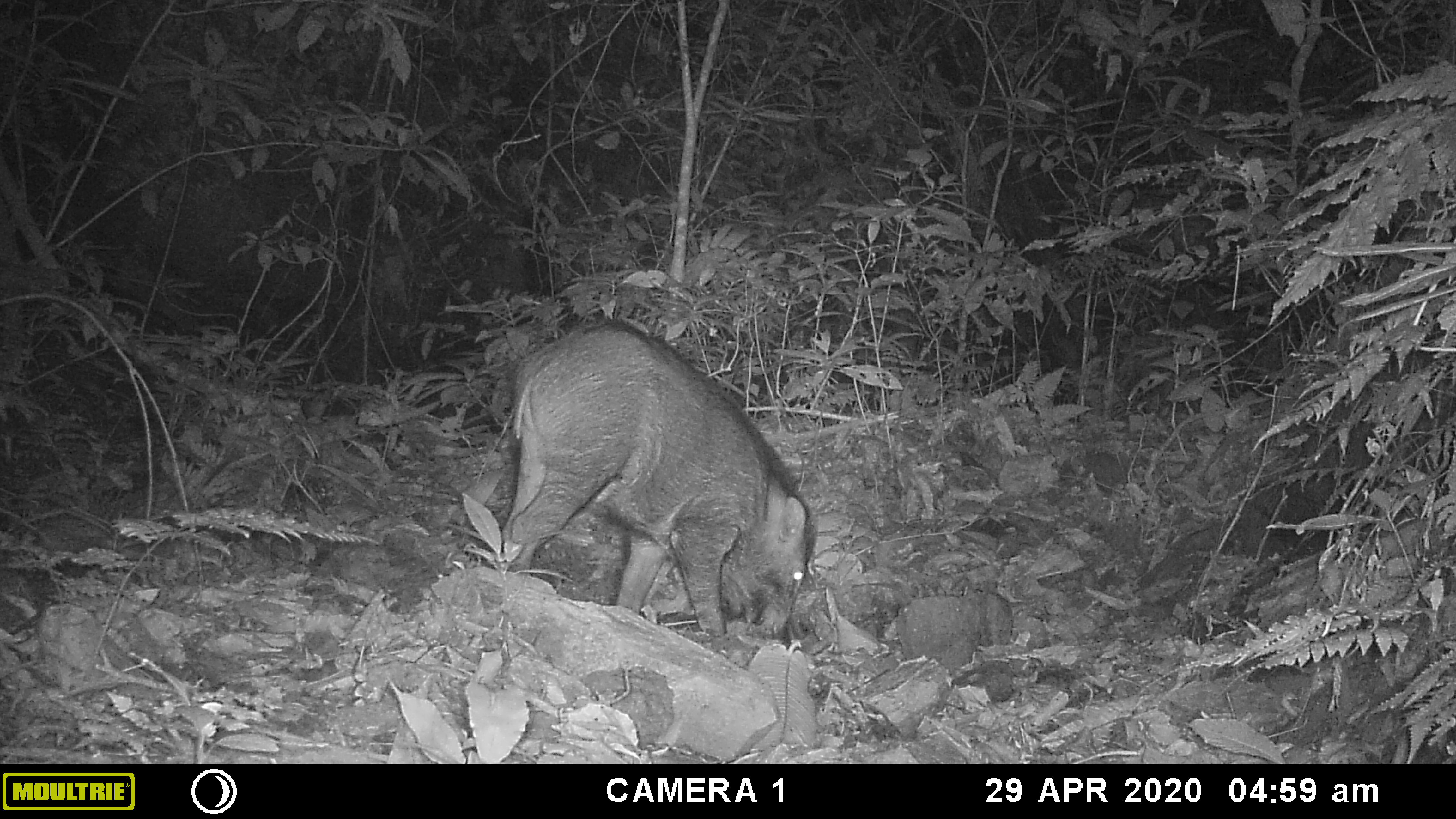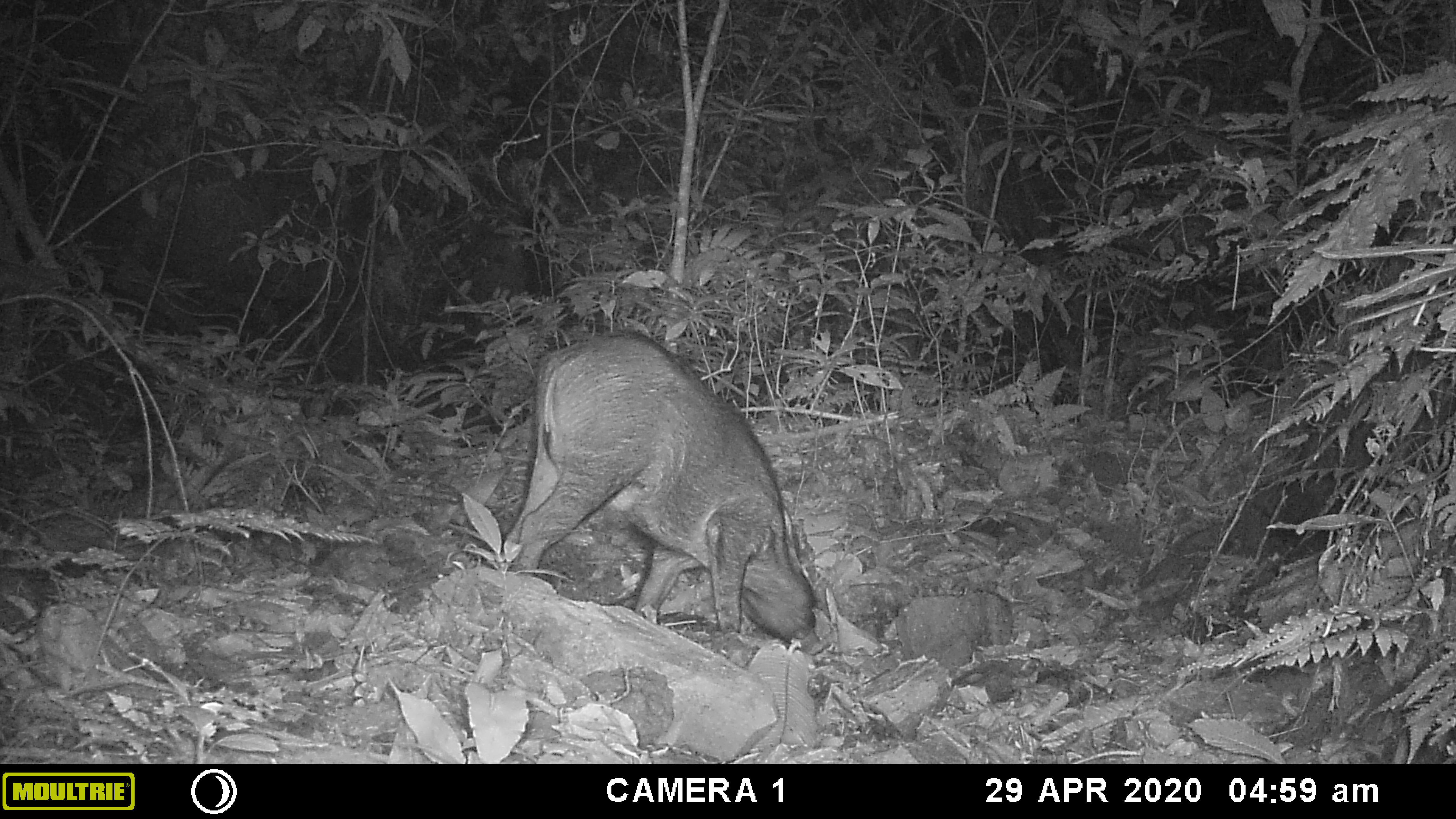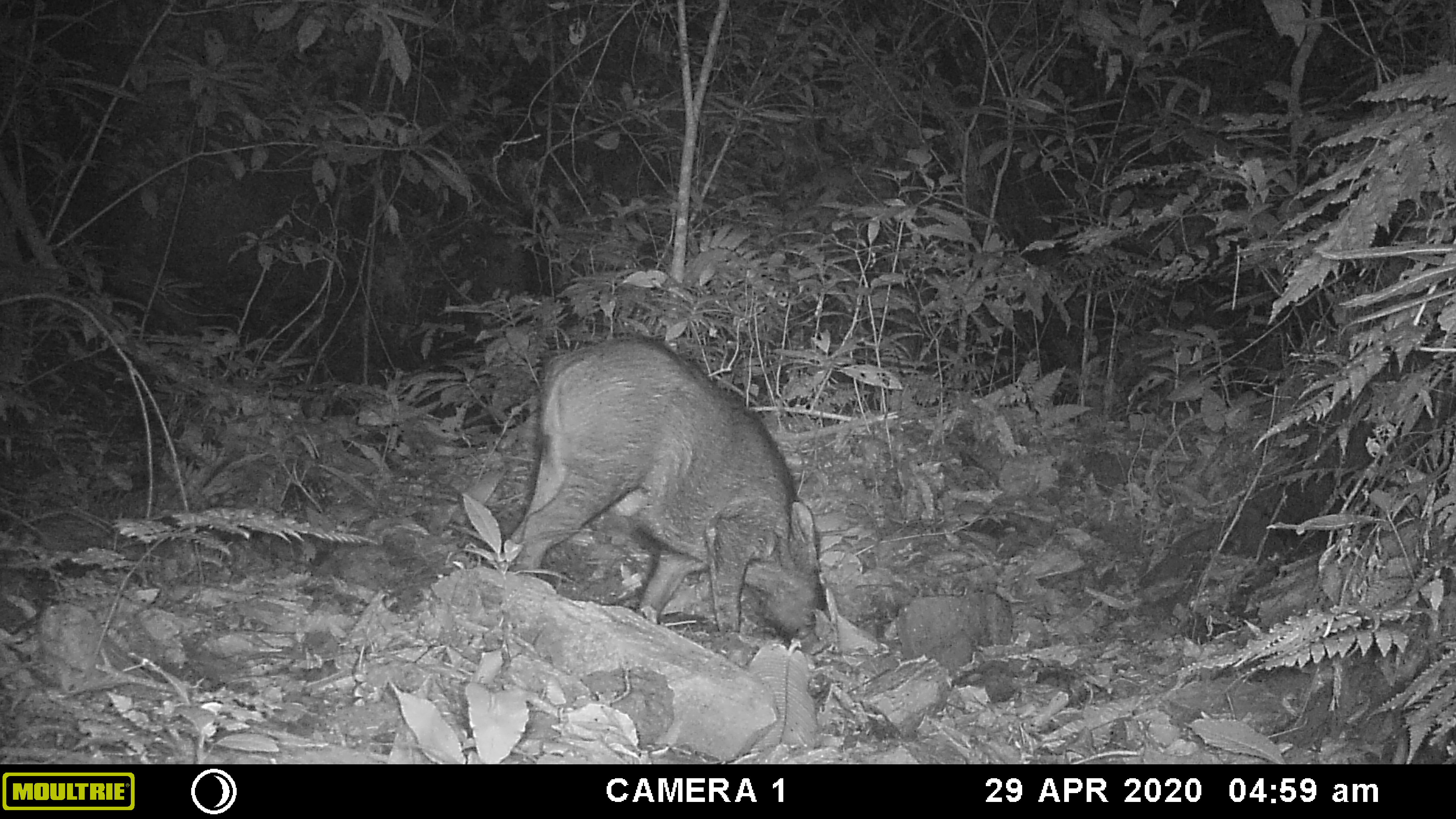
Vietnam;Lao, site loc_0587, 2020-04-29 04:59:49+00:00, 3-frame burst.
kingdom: Animalia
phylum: Chordata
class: Mammalia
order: Artiodactyla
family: Suidae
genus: Sus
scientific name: Sus scrofa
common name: eurasian wild pig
Eurasian wild pig (Sus scrofa). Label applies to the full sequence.